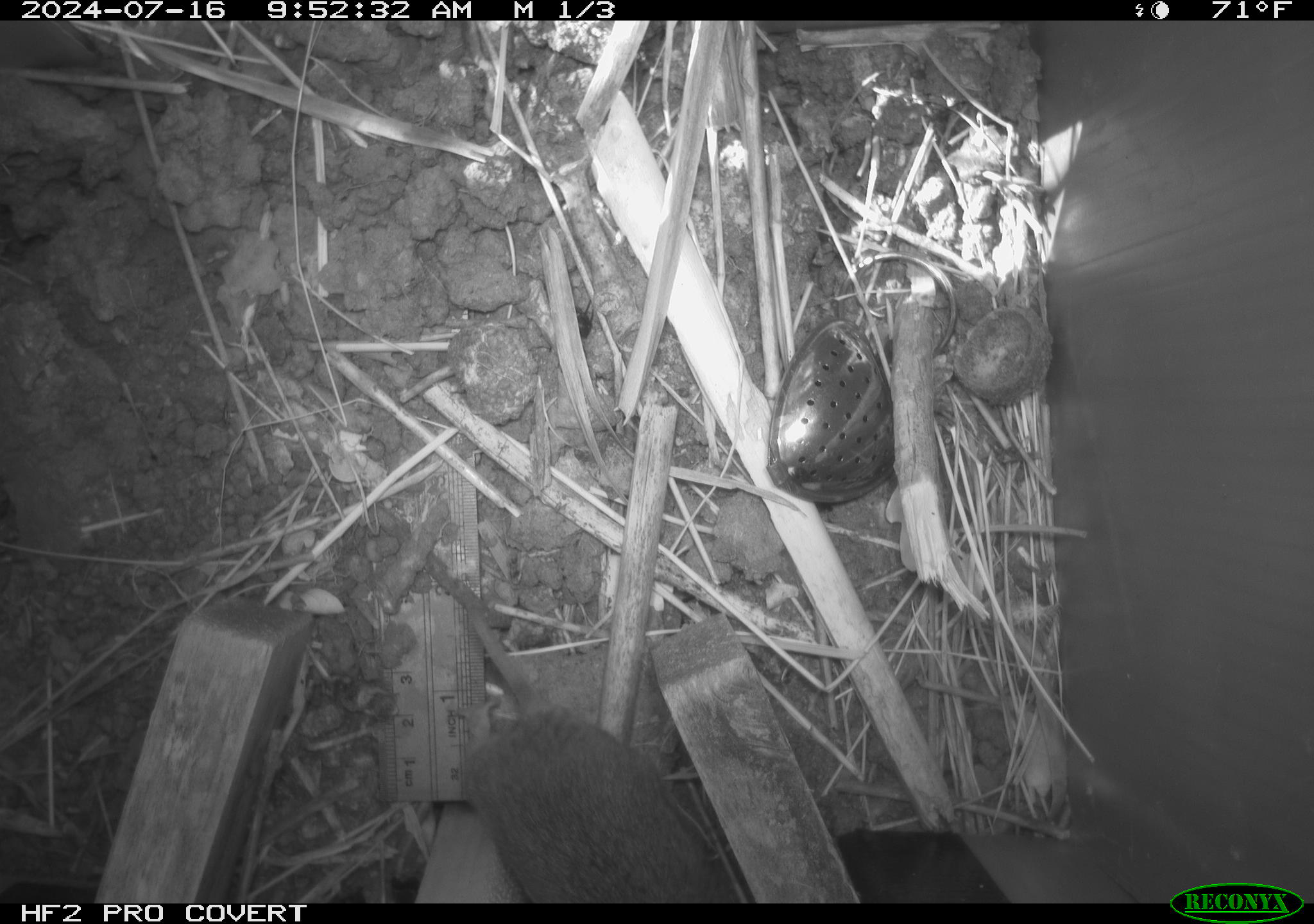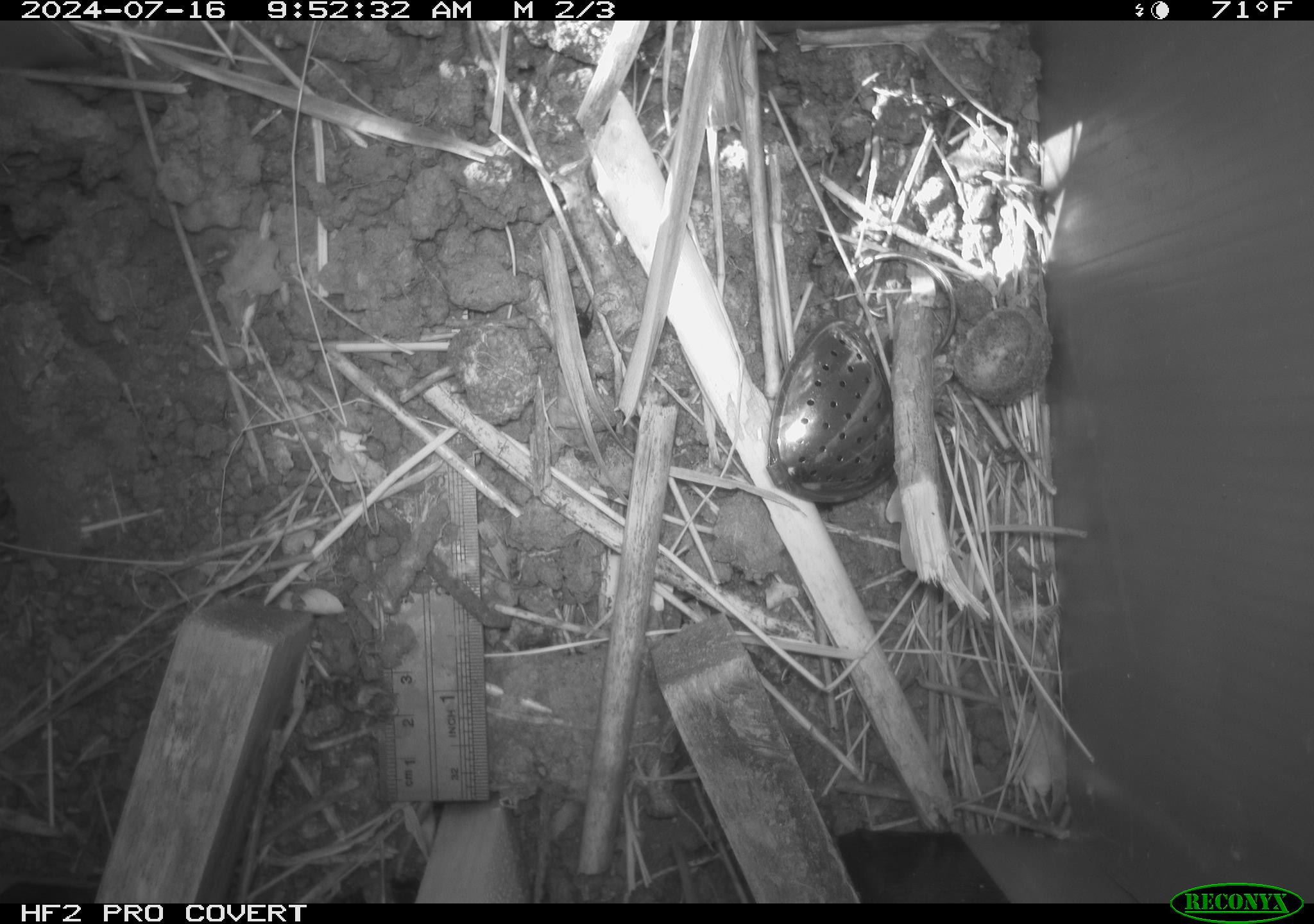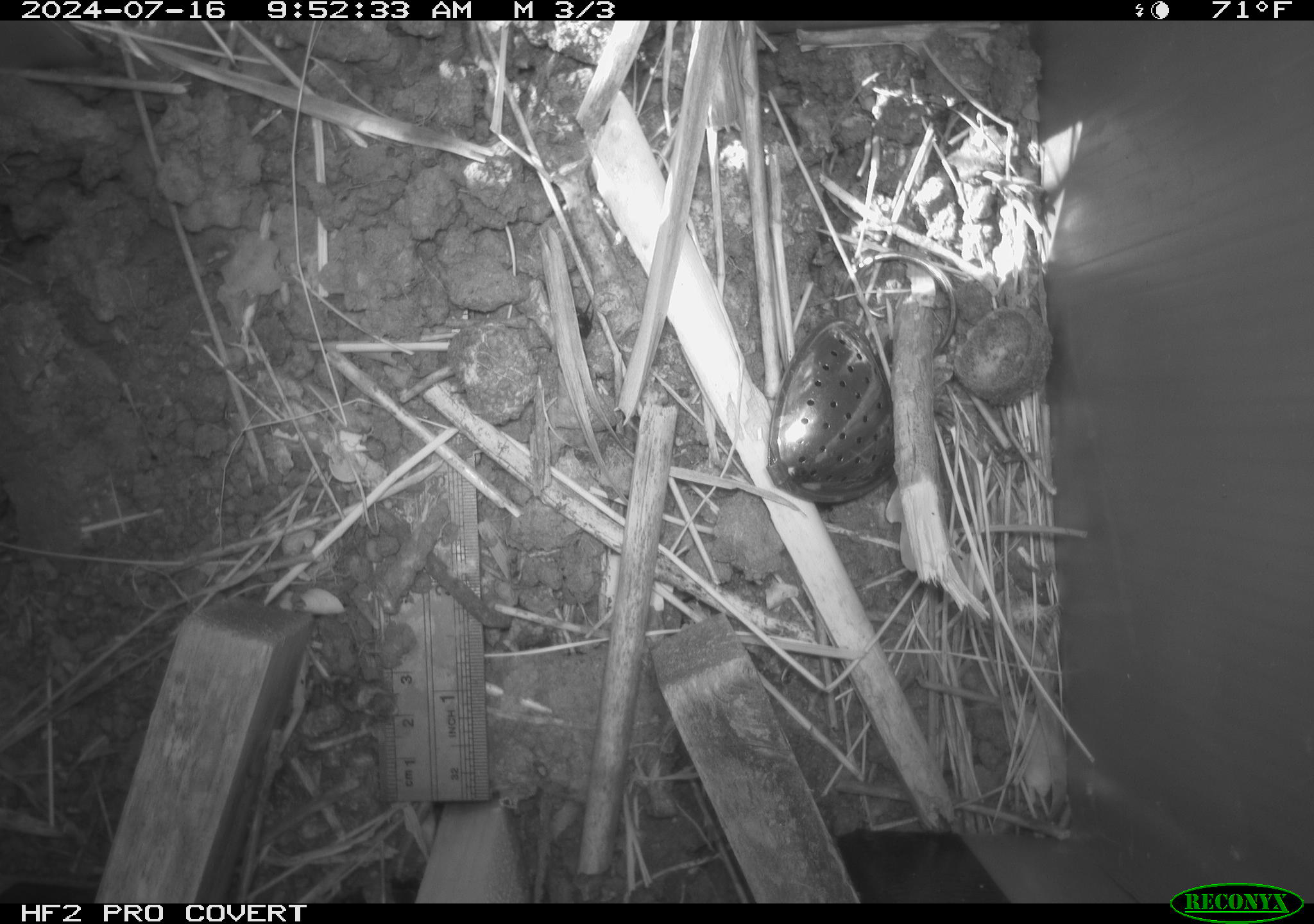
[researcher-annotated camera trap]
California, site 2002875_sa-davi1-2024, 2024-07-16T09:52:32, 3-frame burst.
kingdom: Animalia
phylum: Chordata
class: Mammalia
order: Rodentia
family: Cricetidae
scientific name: Arvicolinae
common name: voles, lemmings, and muskrats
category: arvicolinae subfamily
Arvicolinae subfamily (voles, lemmings, and muskrats) (Arvicolinae).